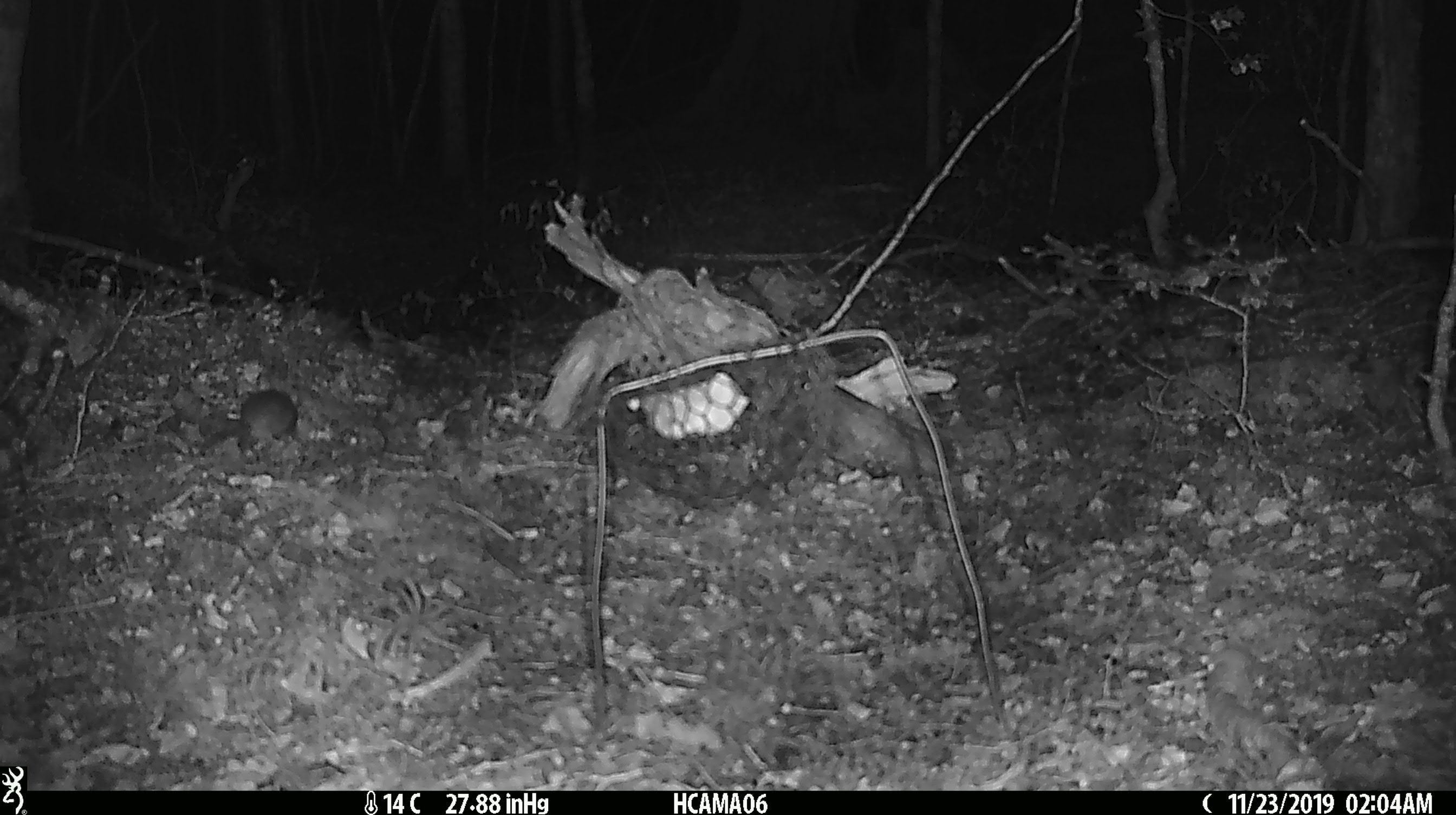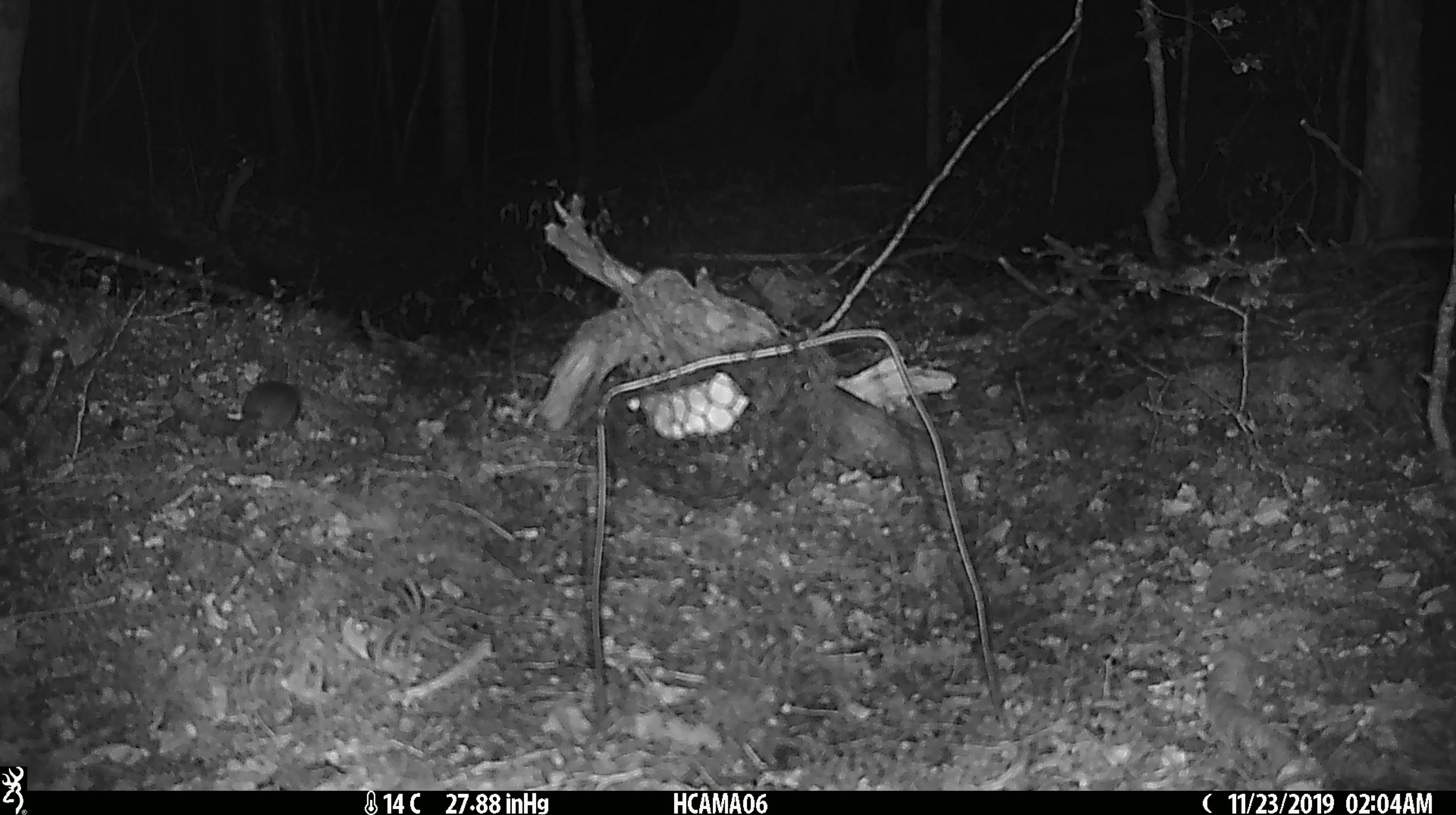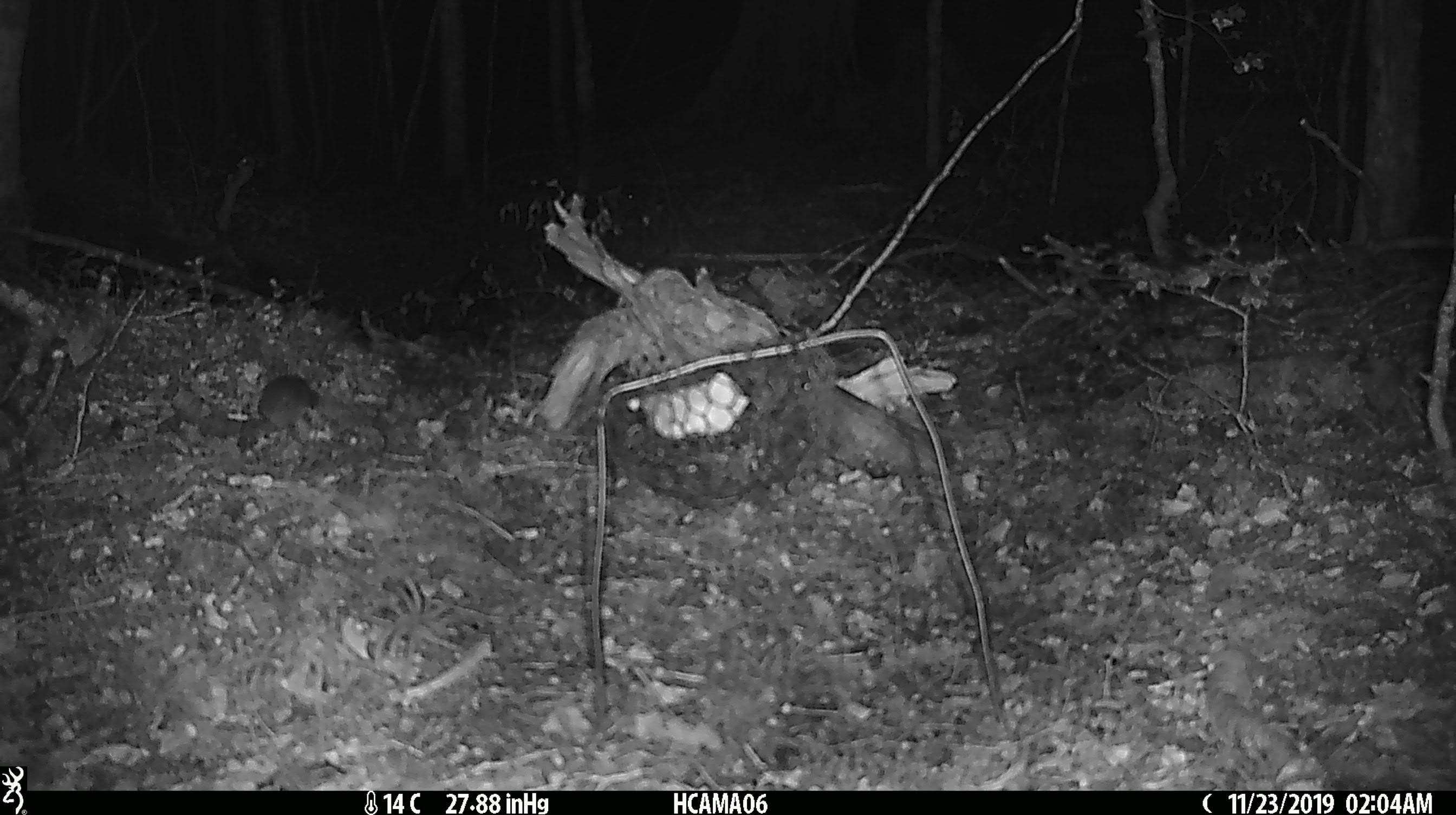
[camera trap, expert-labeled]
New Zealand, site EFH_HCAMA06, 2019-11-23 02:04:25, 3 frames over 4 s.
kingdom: Animalia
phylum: Chordata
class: Mammalia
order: Rodentia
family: Muridae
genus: Mus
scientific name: Mus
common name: mouse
Mouse (Mus).